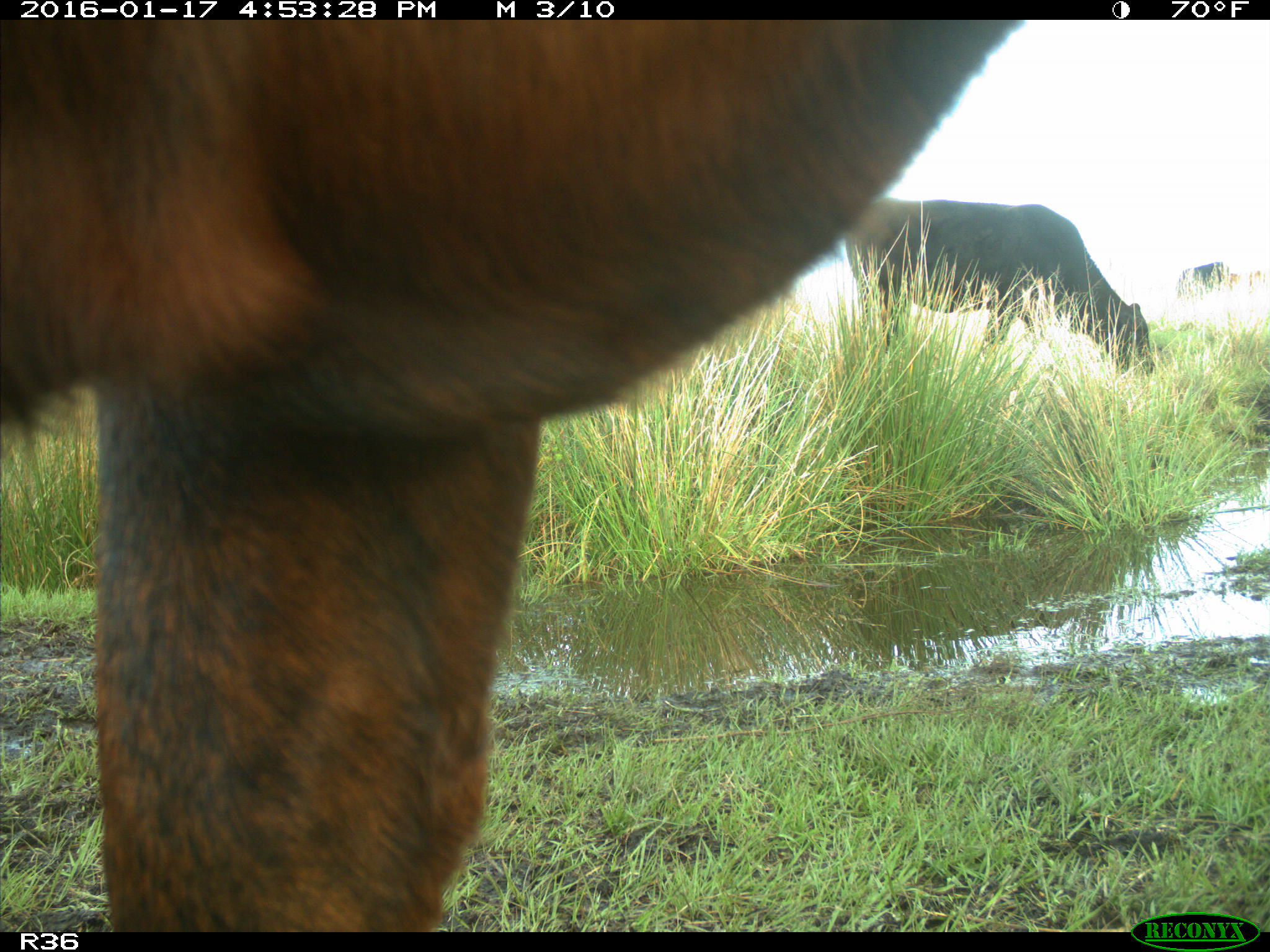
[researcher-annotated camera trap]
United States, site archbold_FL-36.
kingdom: Animalia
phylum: Chordata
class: Mammalia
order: Artiodactyla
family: Bovidae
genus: Bos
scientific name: Bos taurus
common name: domestic cow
Bos taurus (domestic cow).